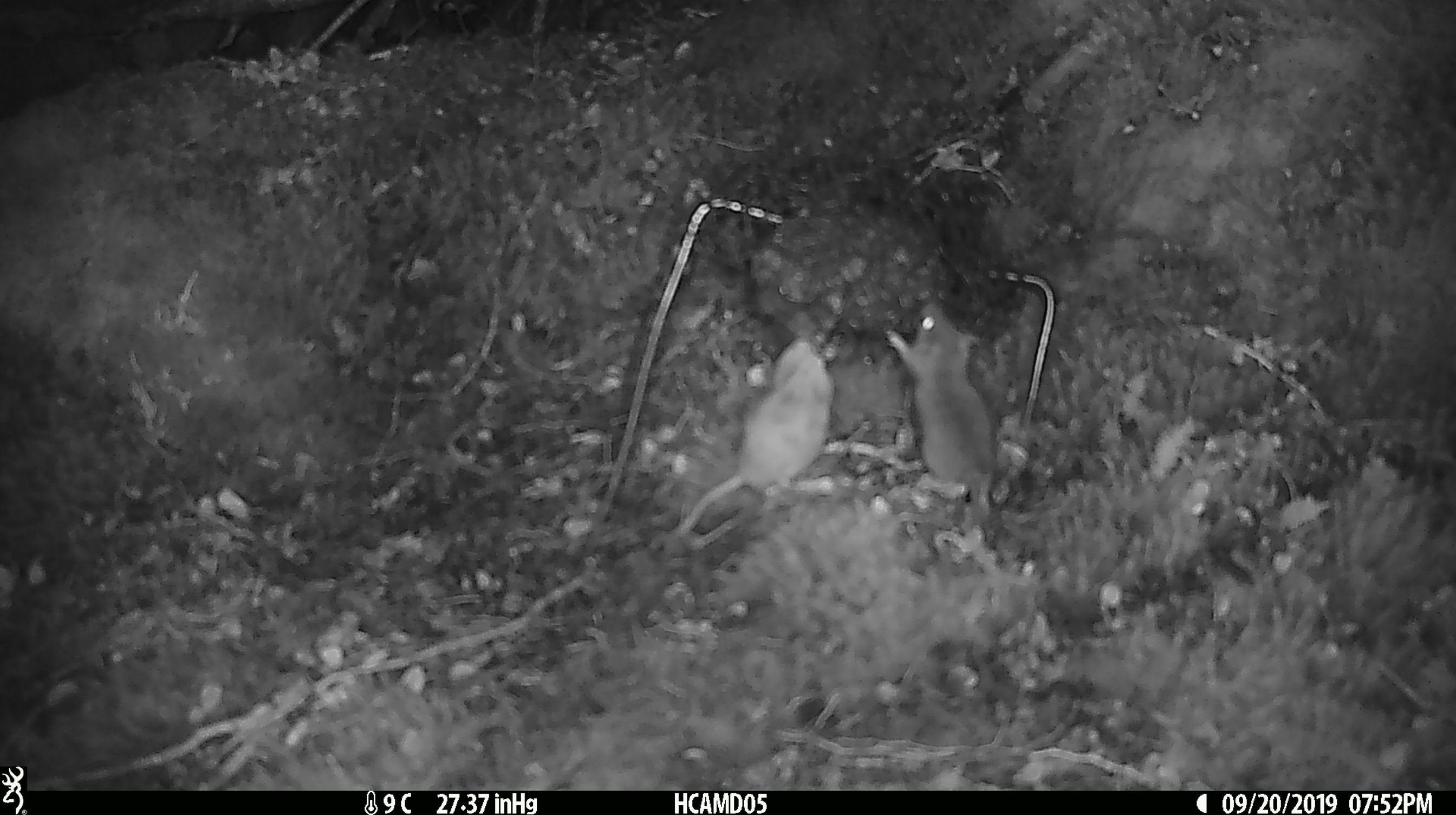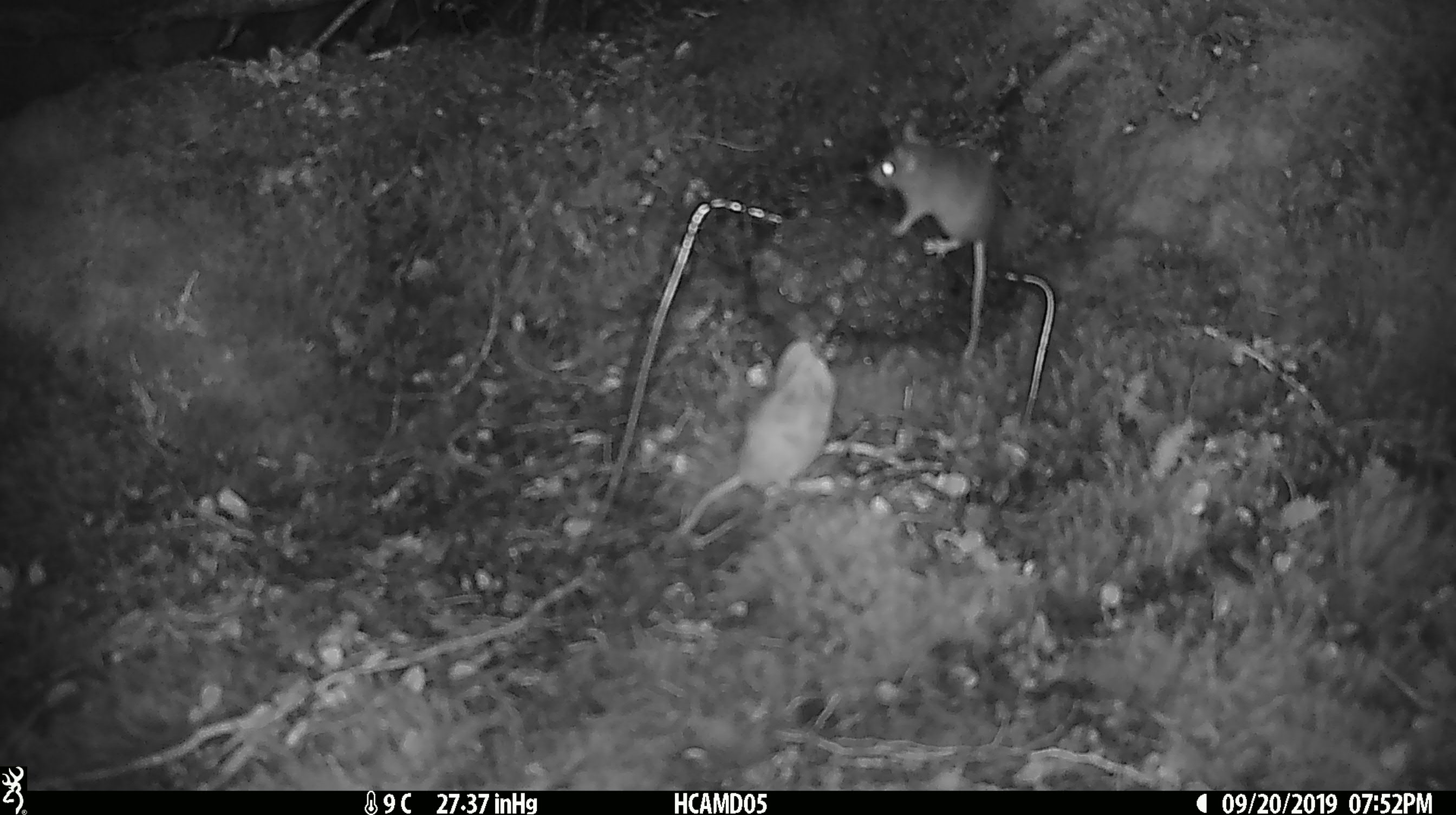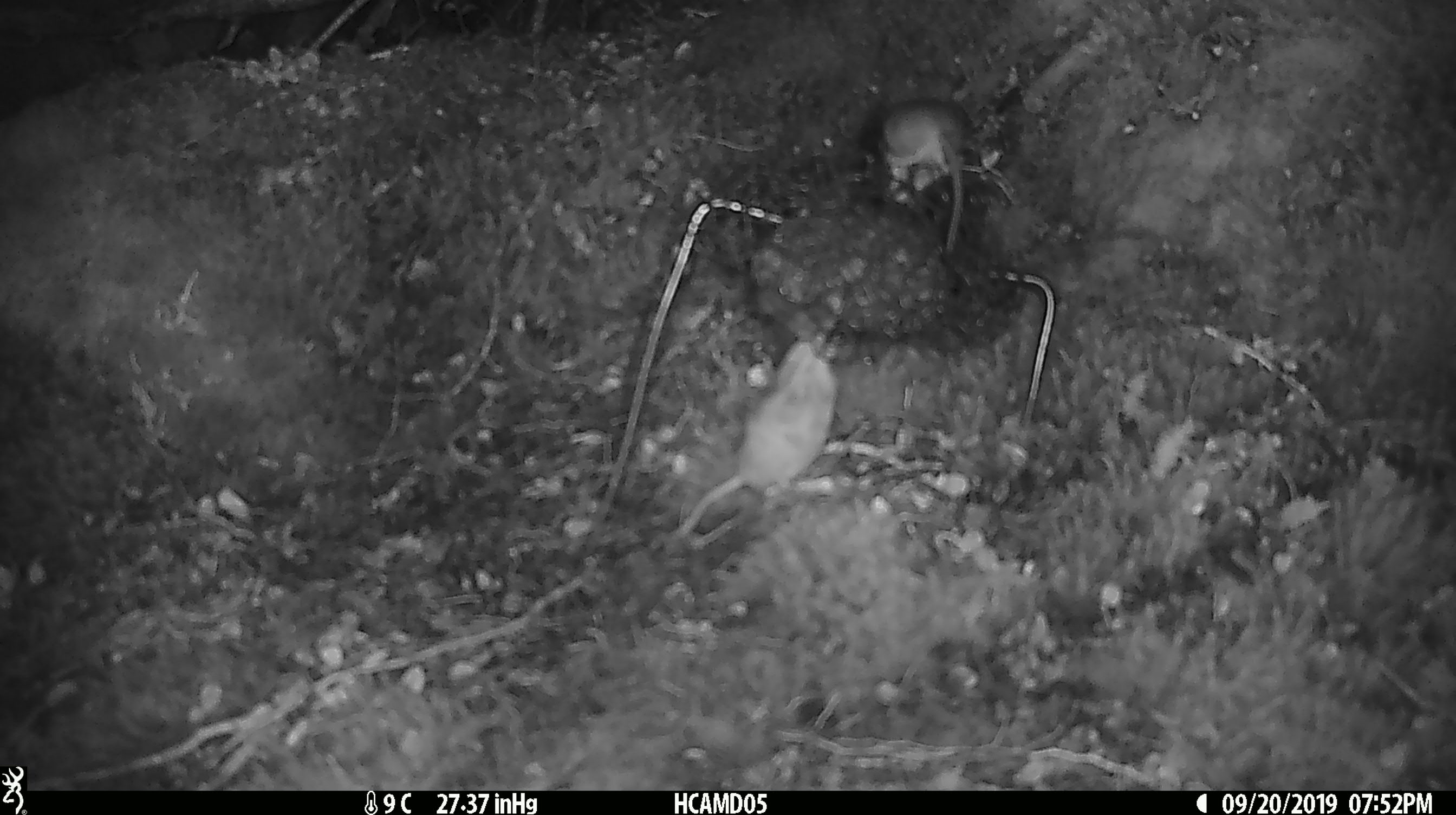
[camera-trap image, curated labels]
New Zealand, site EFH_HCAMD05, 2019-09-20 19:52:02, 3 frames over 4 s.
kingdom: Animalia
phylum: Chordata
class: Mammalia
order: Rodentia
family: Muridae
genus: Mus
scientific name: Mus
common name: mouse